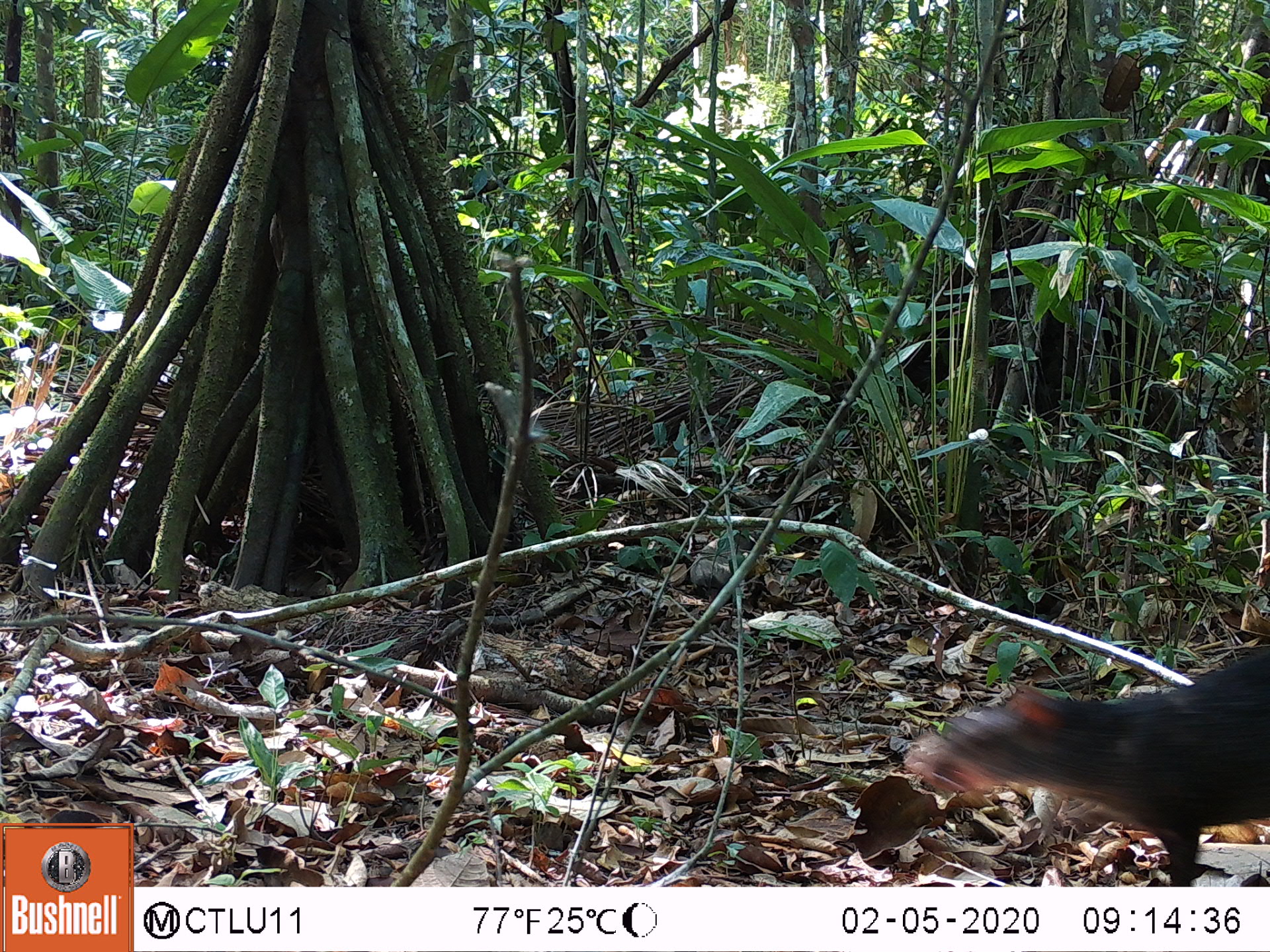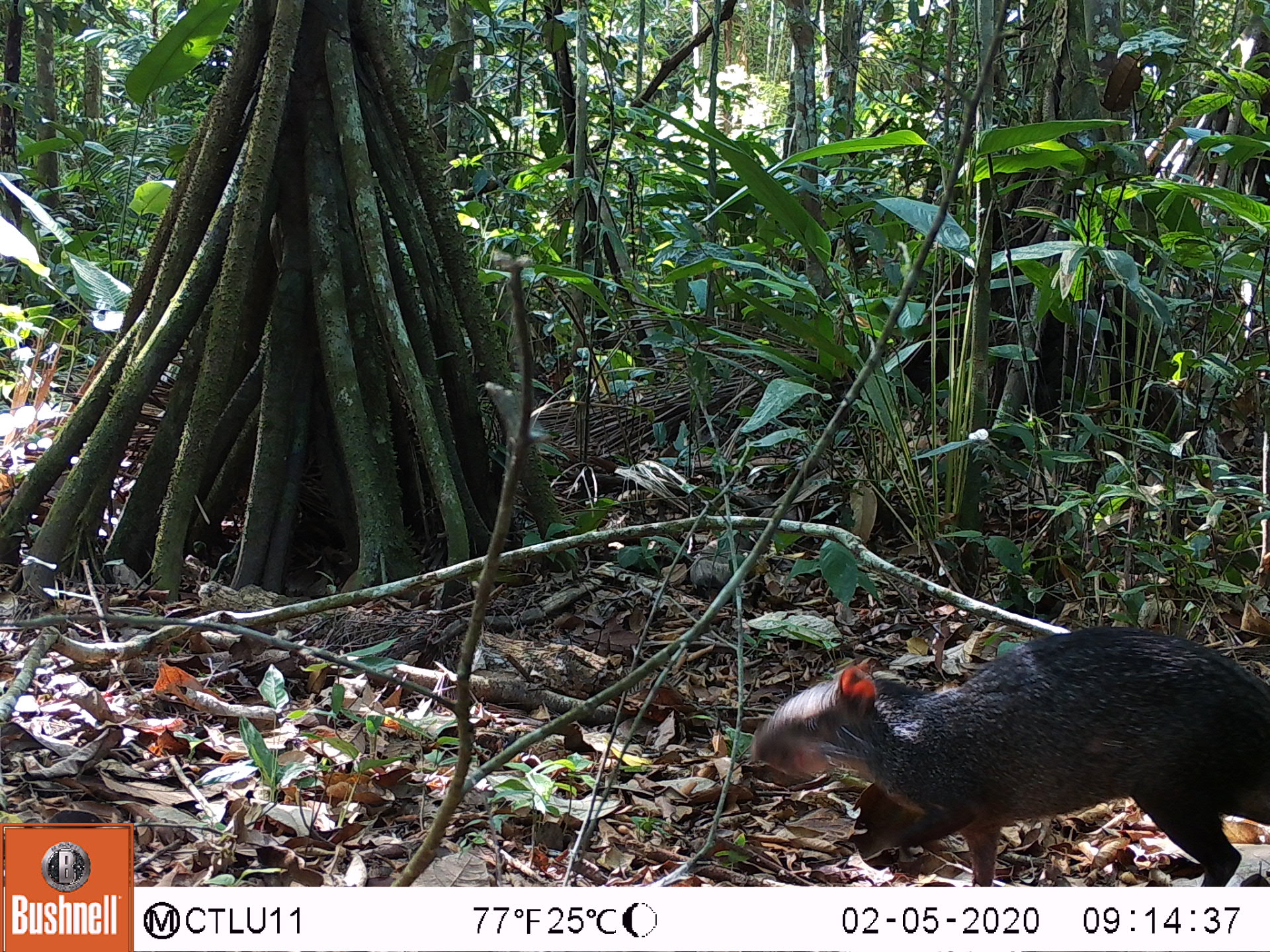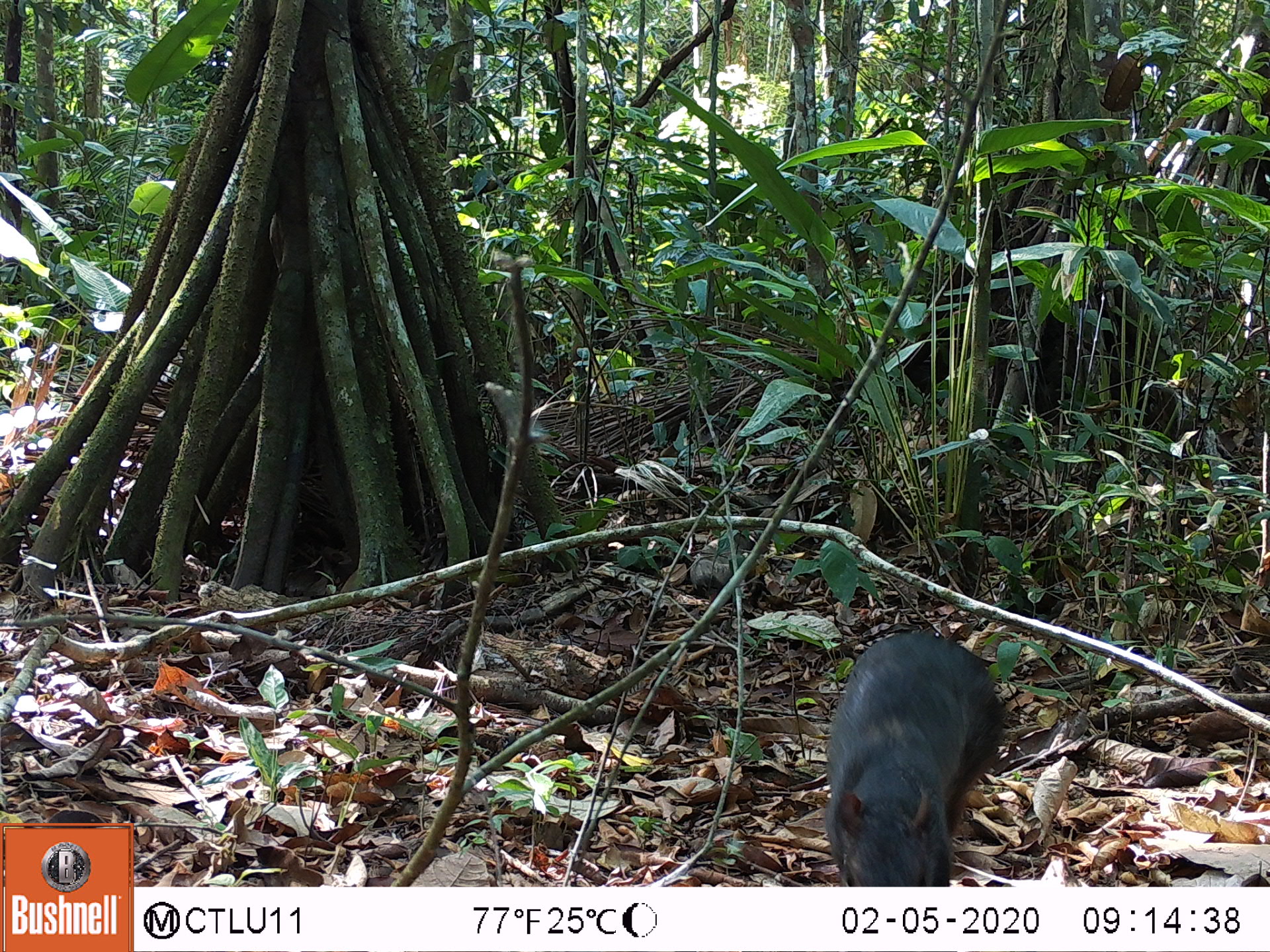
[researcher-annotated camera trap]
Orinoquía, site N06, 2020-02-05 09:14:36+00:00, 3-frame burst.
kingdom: Animalia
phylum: Chordata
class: Mammalia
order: Rodentia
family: Dasyproctidae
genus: Dasyprocta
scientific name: Dasyprocta fuliginosa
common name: black agouti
Black agouti (Dasyprocta fuliginosa).